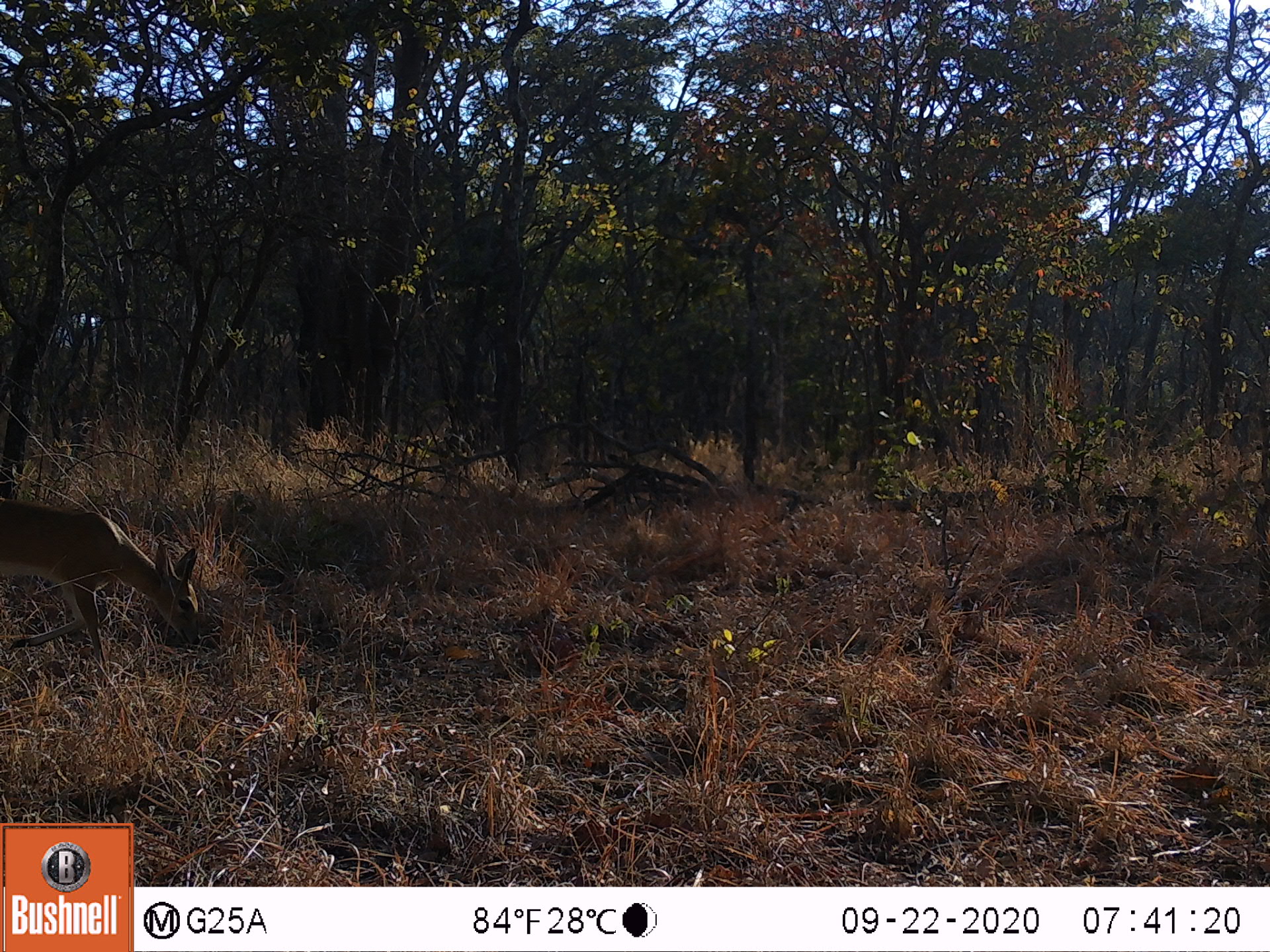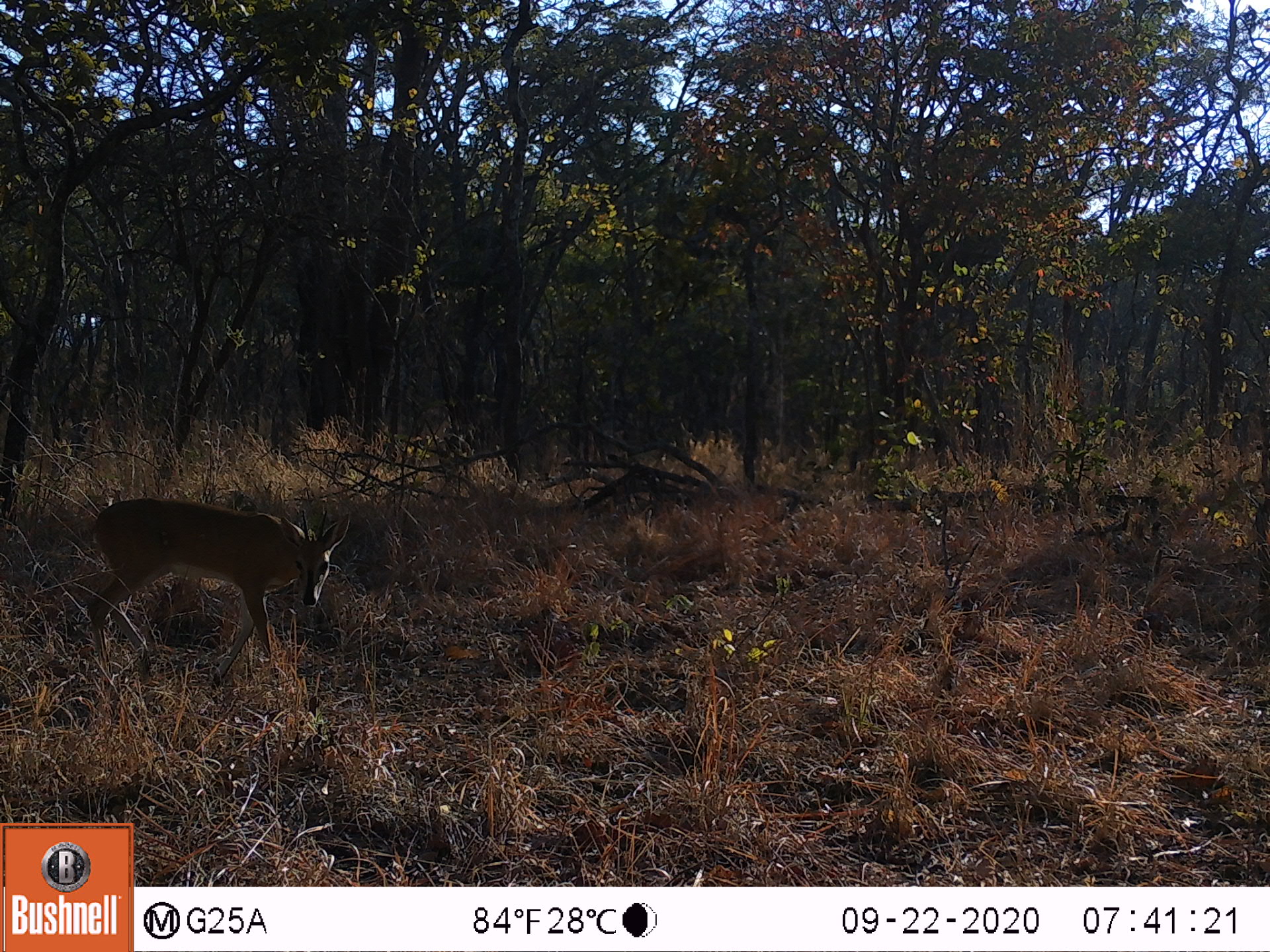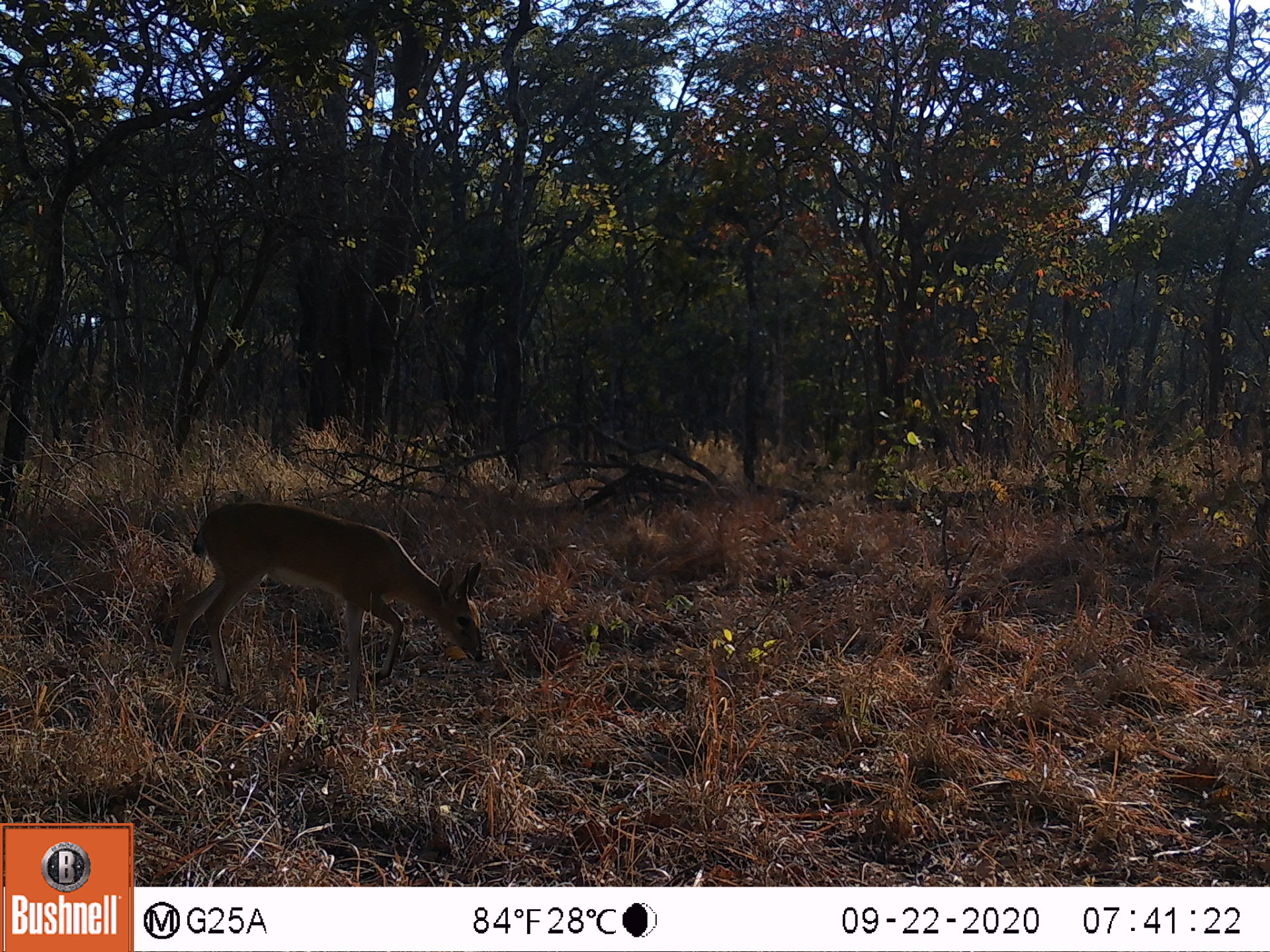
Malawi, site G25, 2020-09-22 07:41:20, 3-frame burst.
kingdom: Animalia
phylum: Chordata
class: Mammalia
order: Artiodactyla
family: Bovidae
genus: Sylvicapra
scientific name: Sylvicapra grimmia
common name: common duiker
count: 1